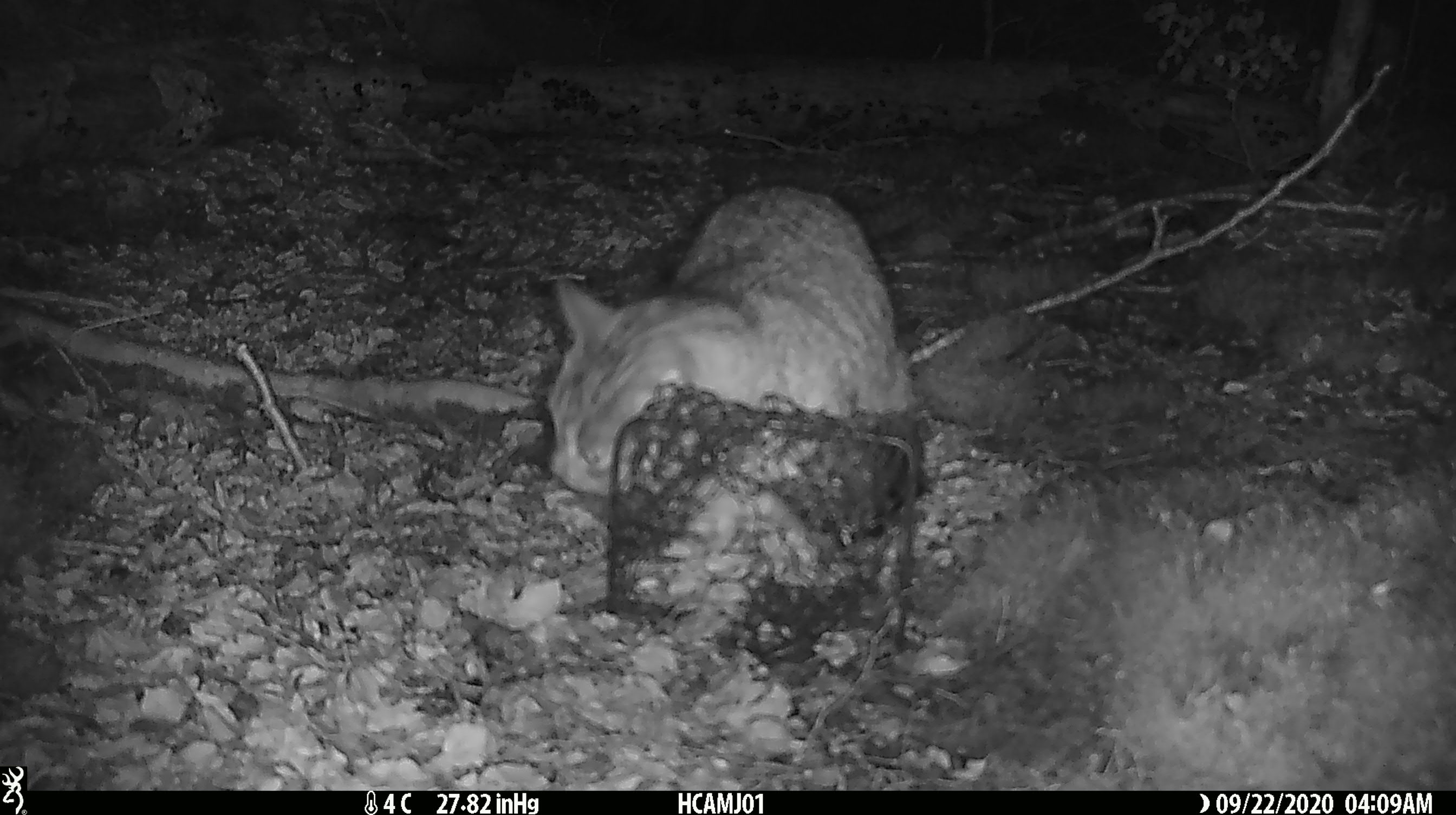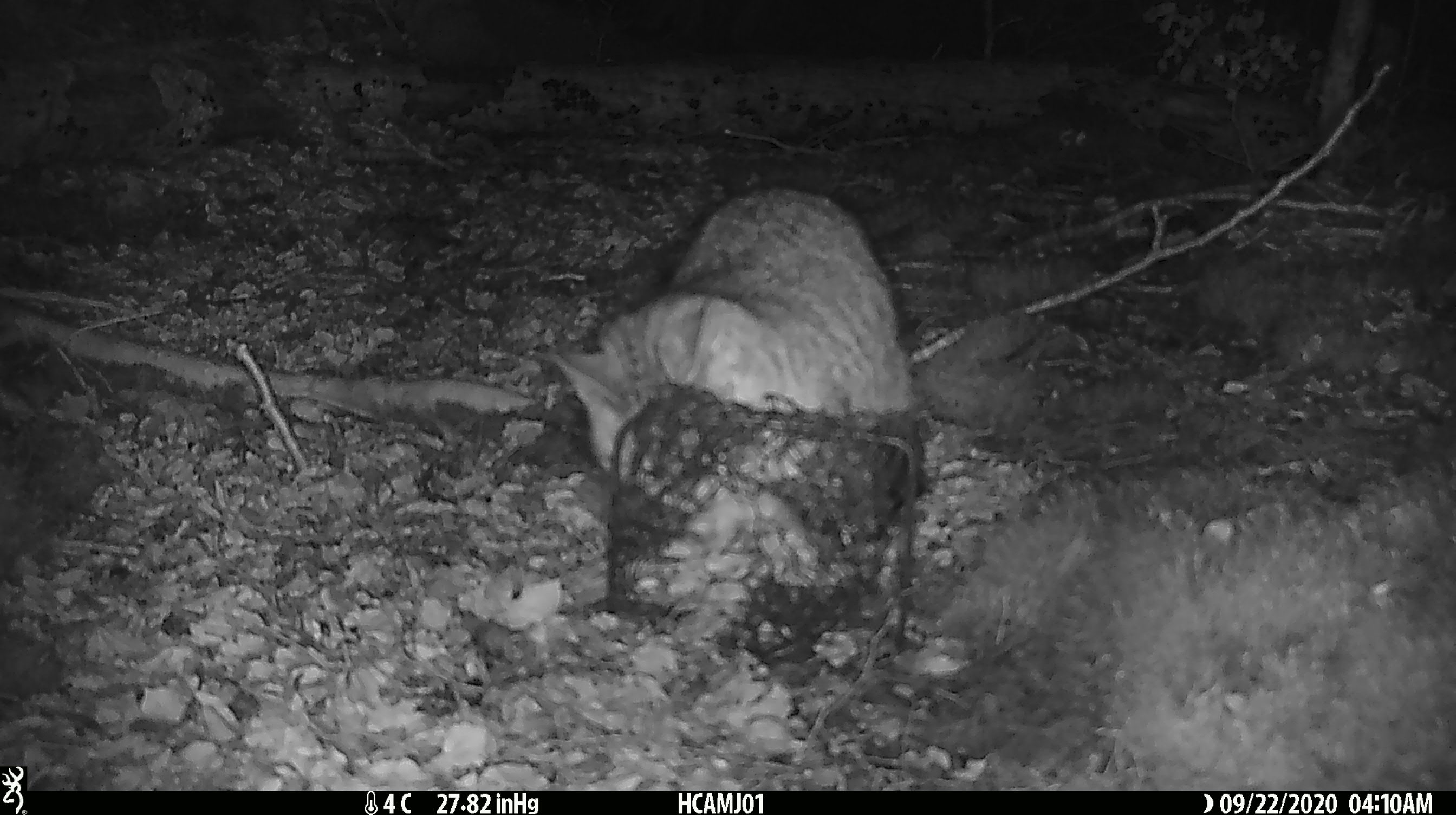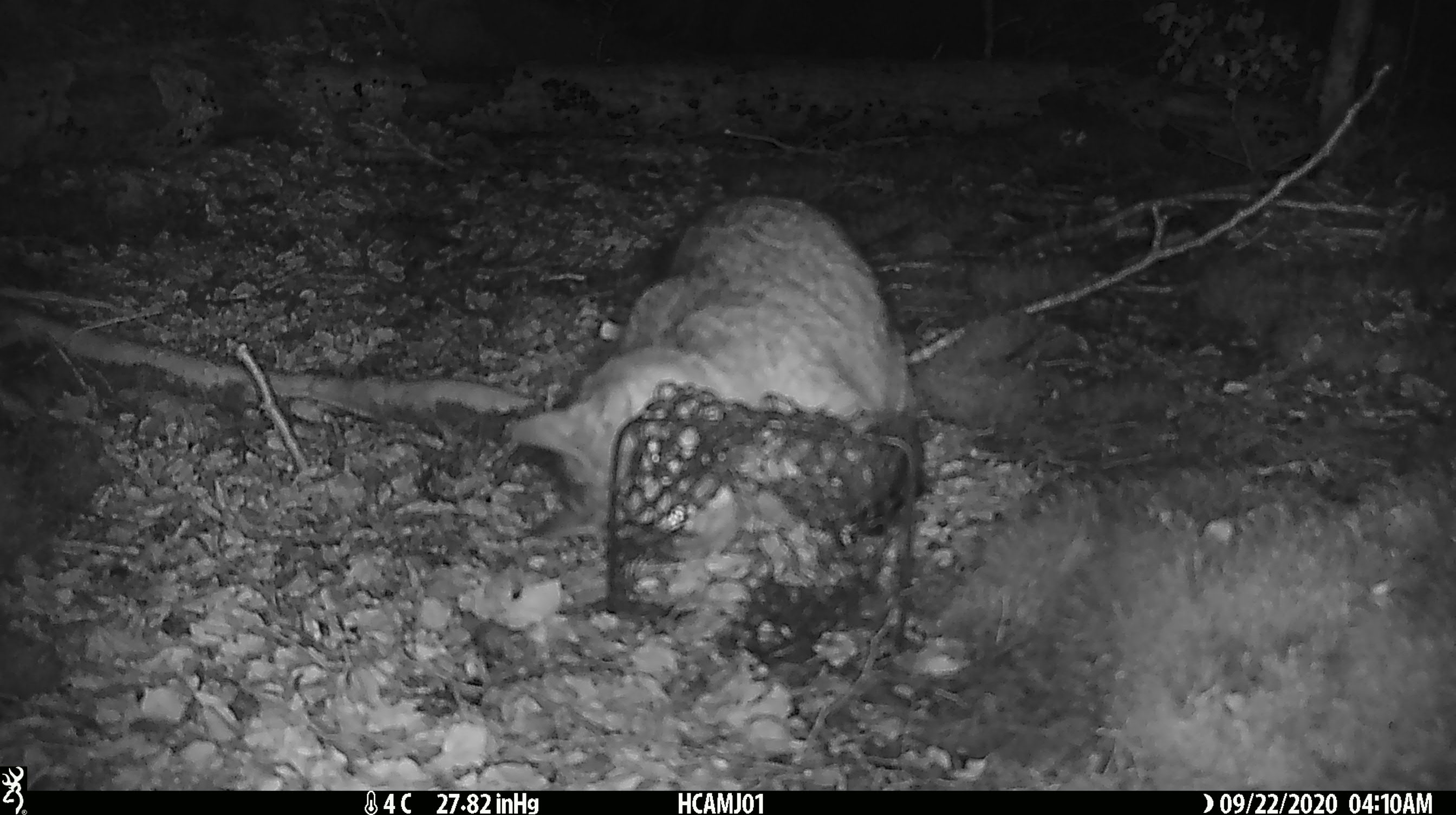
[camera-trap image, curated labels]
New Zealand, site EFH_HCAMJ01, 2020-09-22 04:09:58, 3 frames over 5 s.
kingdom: Animalia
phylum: Chordata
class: Mammalia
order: Carnivora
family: Felidae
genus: Felis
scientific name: Felis catus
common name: domestic cat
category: cat